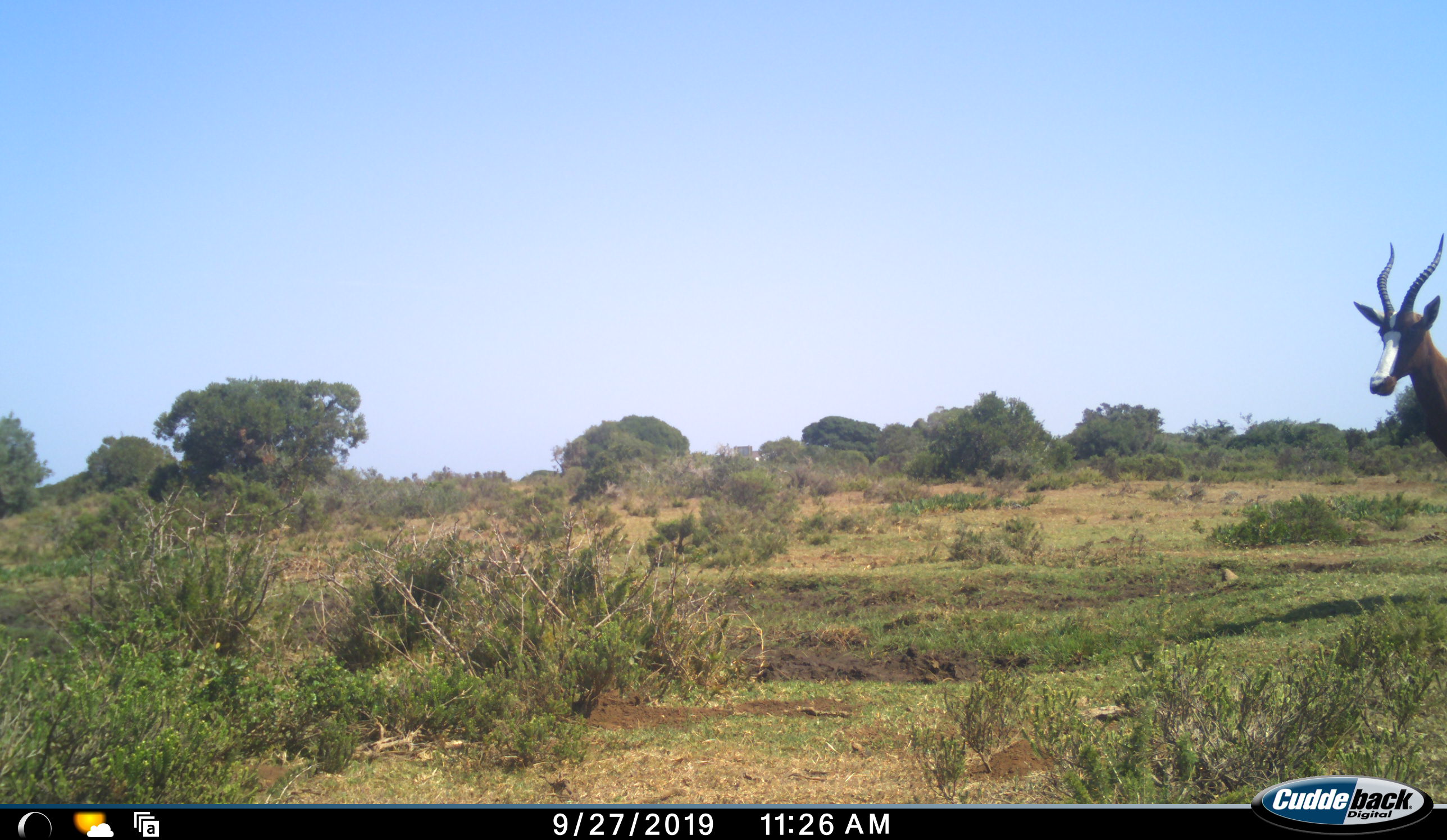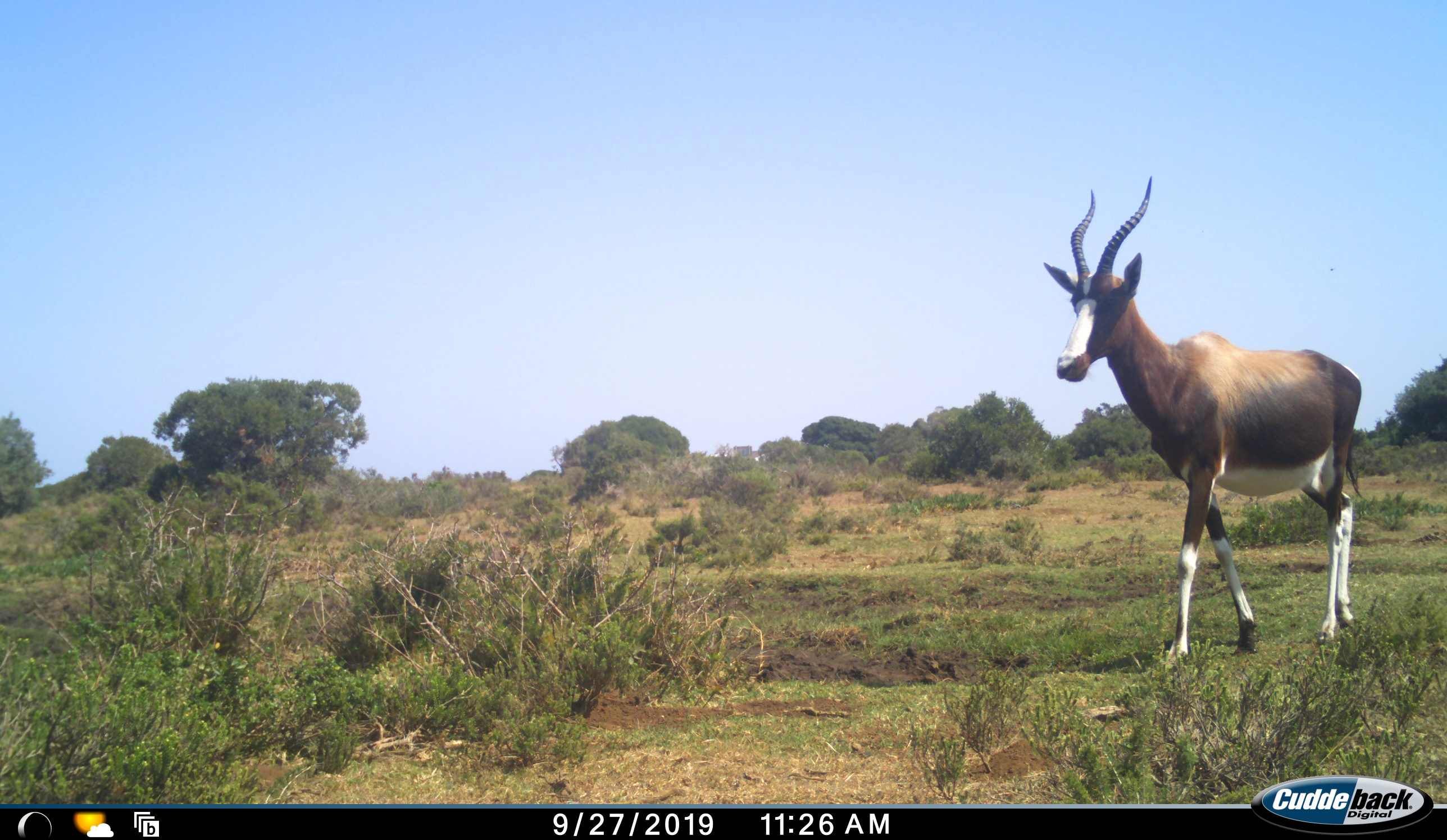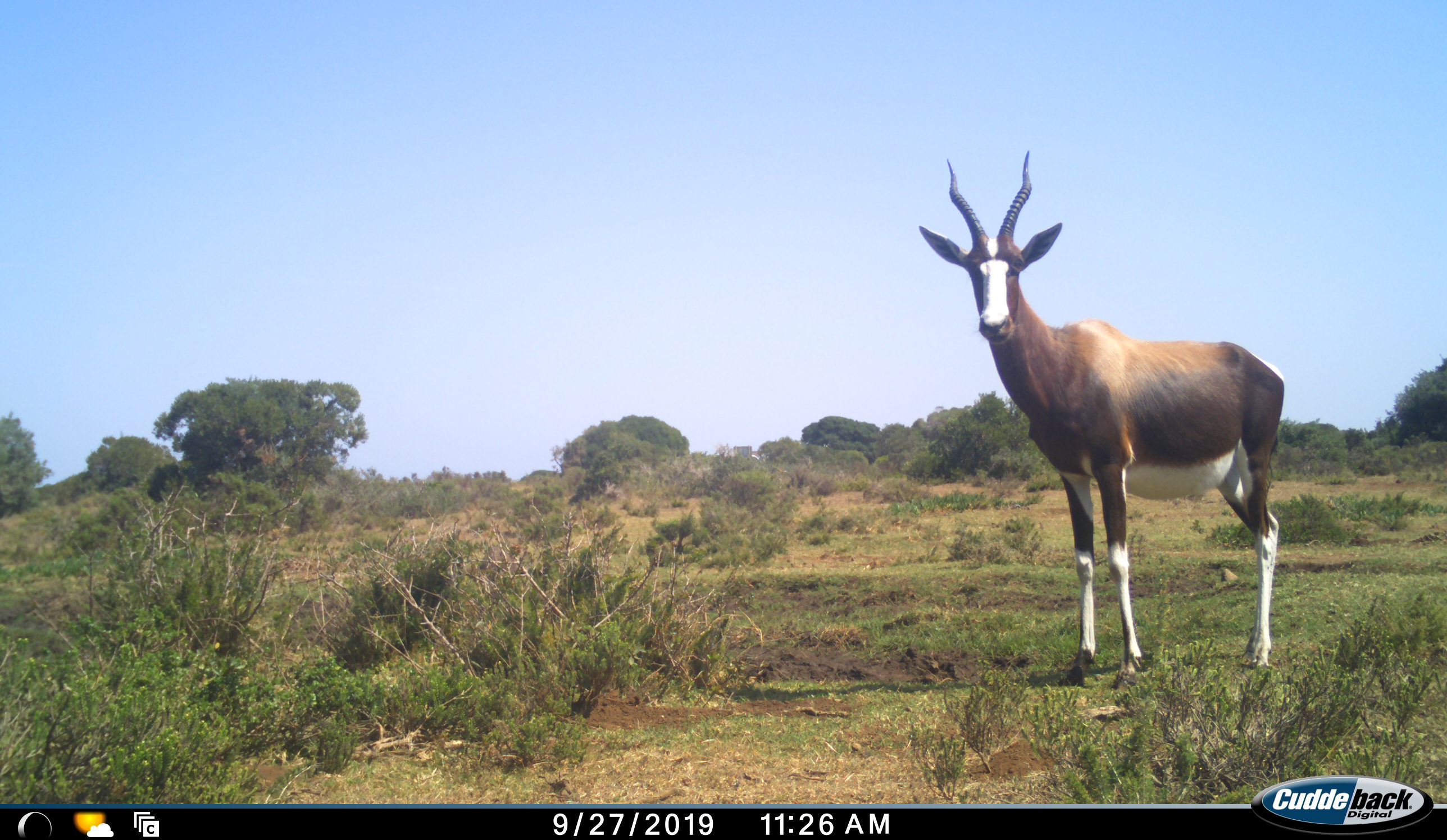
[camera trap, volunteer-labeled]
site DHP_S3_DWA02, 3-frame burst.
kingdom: Animalia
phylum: Chordata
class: Mammalia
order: Artiodactyla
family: Bovidae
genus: Damaliscus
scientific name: Damaliscus pygargus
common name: bontebok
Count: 1.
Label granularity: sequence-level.